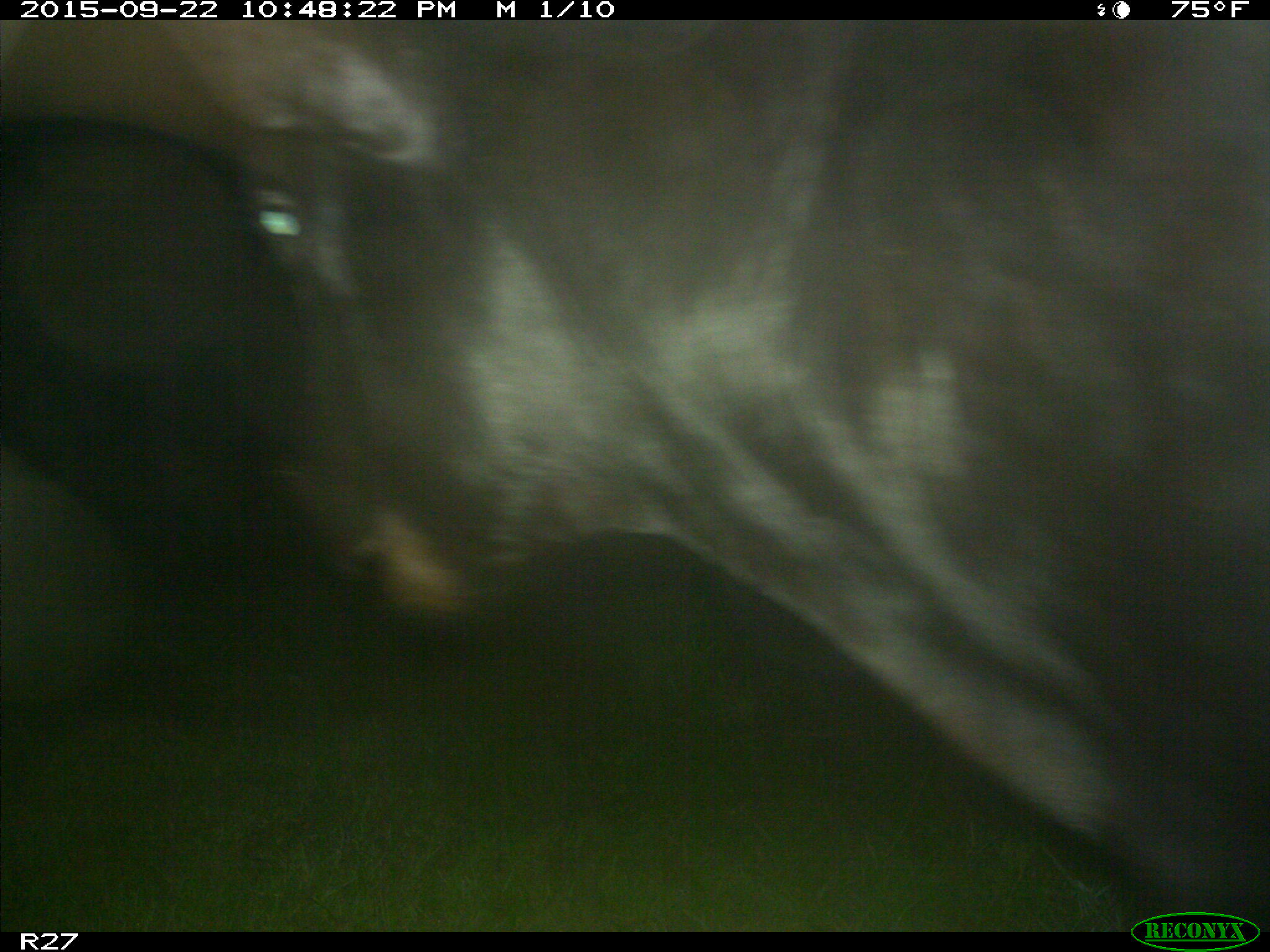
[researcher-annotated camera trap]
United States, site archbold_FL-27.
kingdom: Animalia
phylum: Chordata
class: Mammalia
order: Artiodactyla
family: Bovidae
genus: Bos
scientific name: Bos taurus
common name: domestic cow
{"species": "Bos taurus (domestic cow)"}